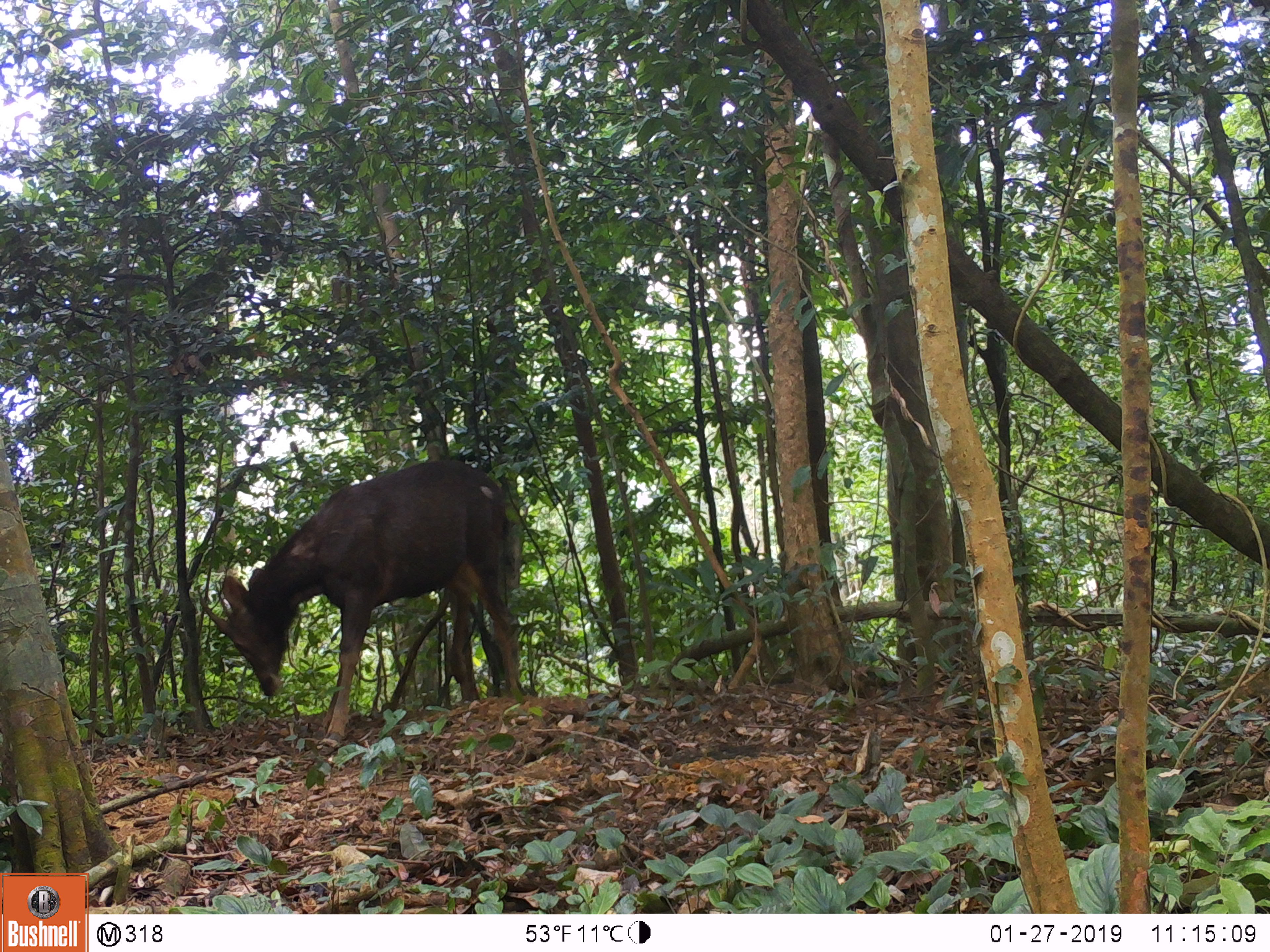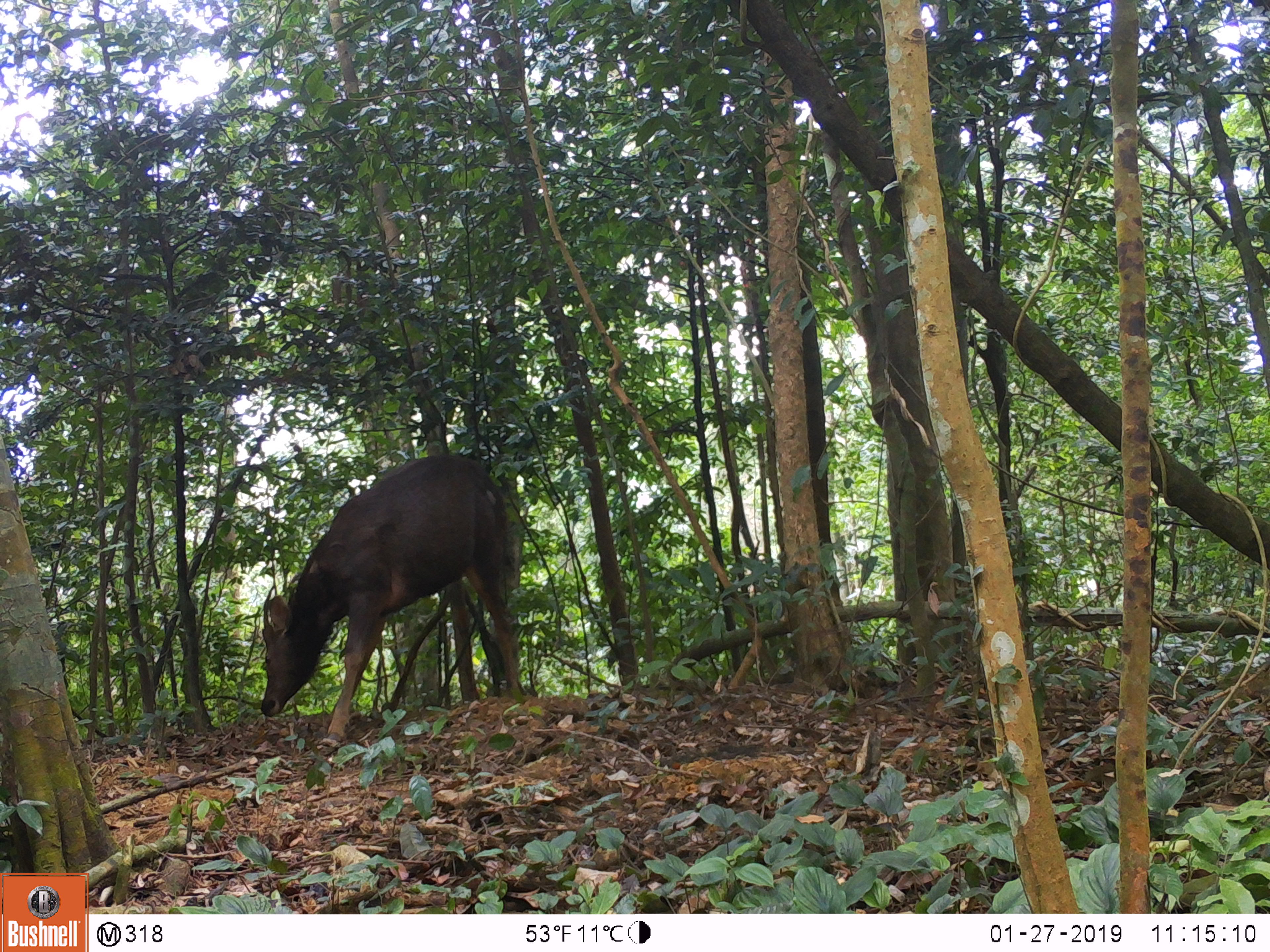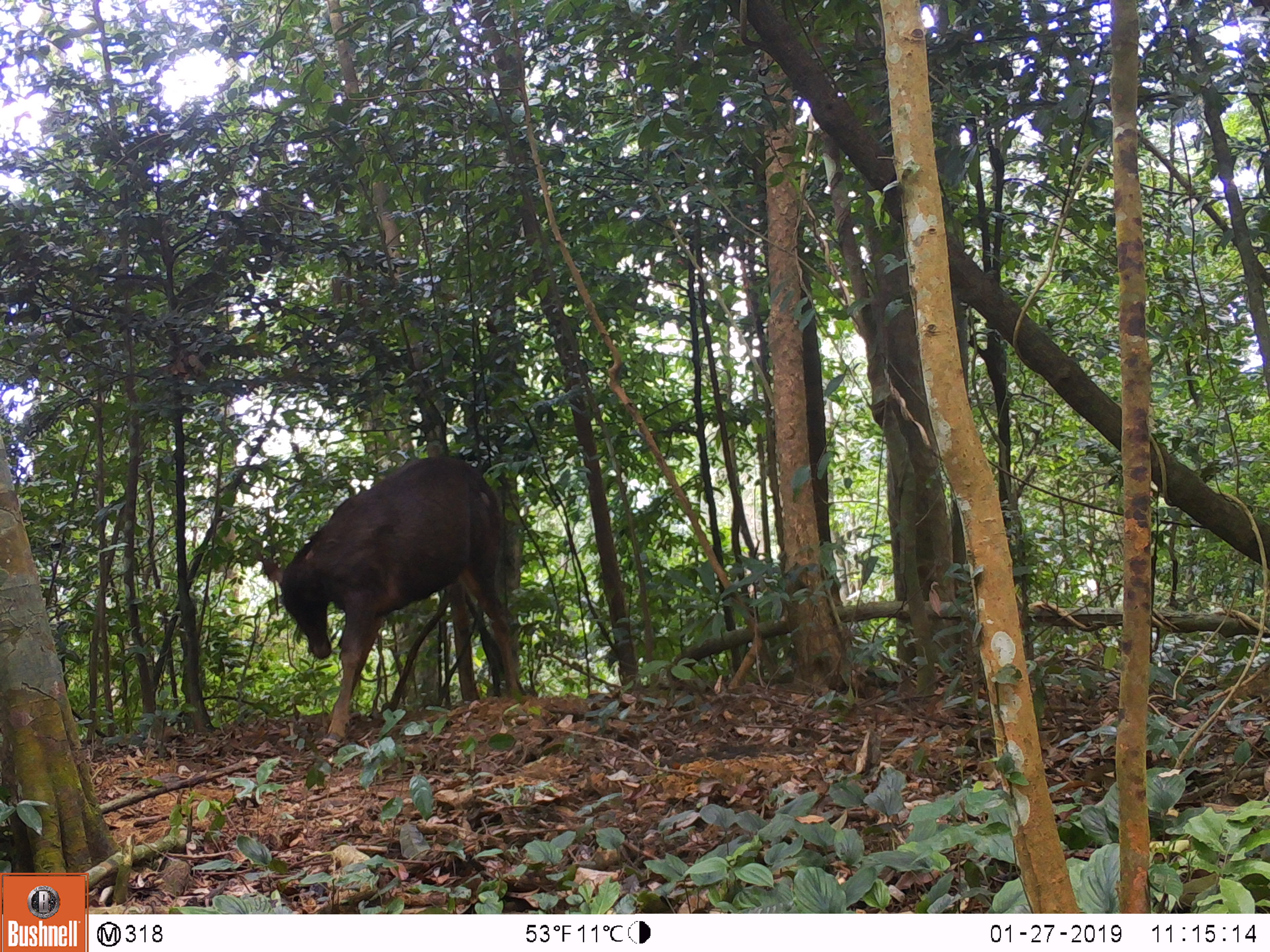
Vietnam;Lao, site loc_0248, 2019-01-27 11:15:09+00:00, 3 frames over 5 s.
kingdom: Animalia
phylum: Chordata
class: Mammalia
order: Artiodactyla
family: Cervidae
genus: Rusa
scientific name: Rusa unicolor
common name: sambar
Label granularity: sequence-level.